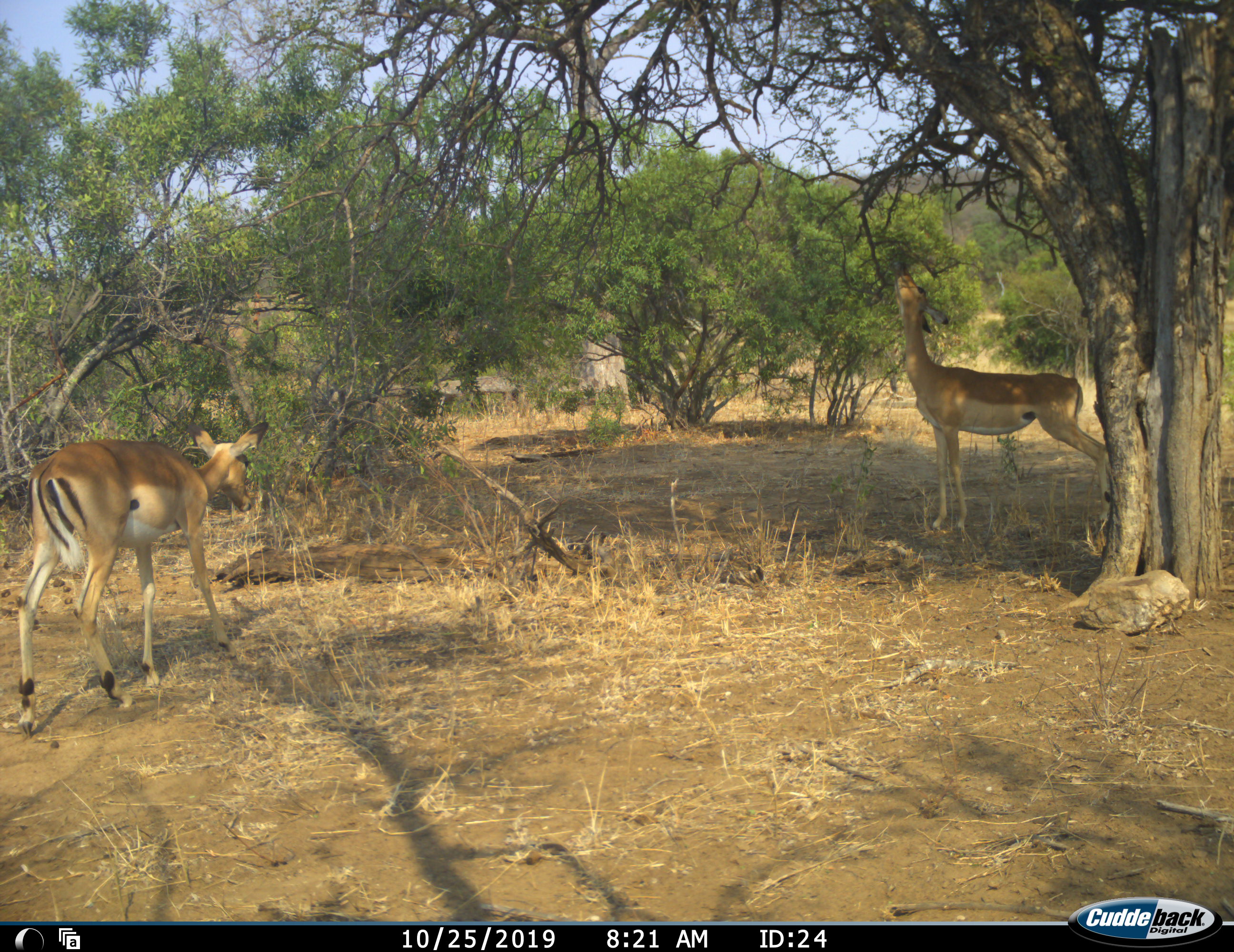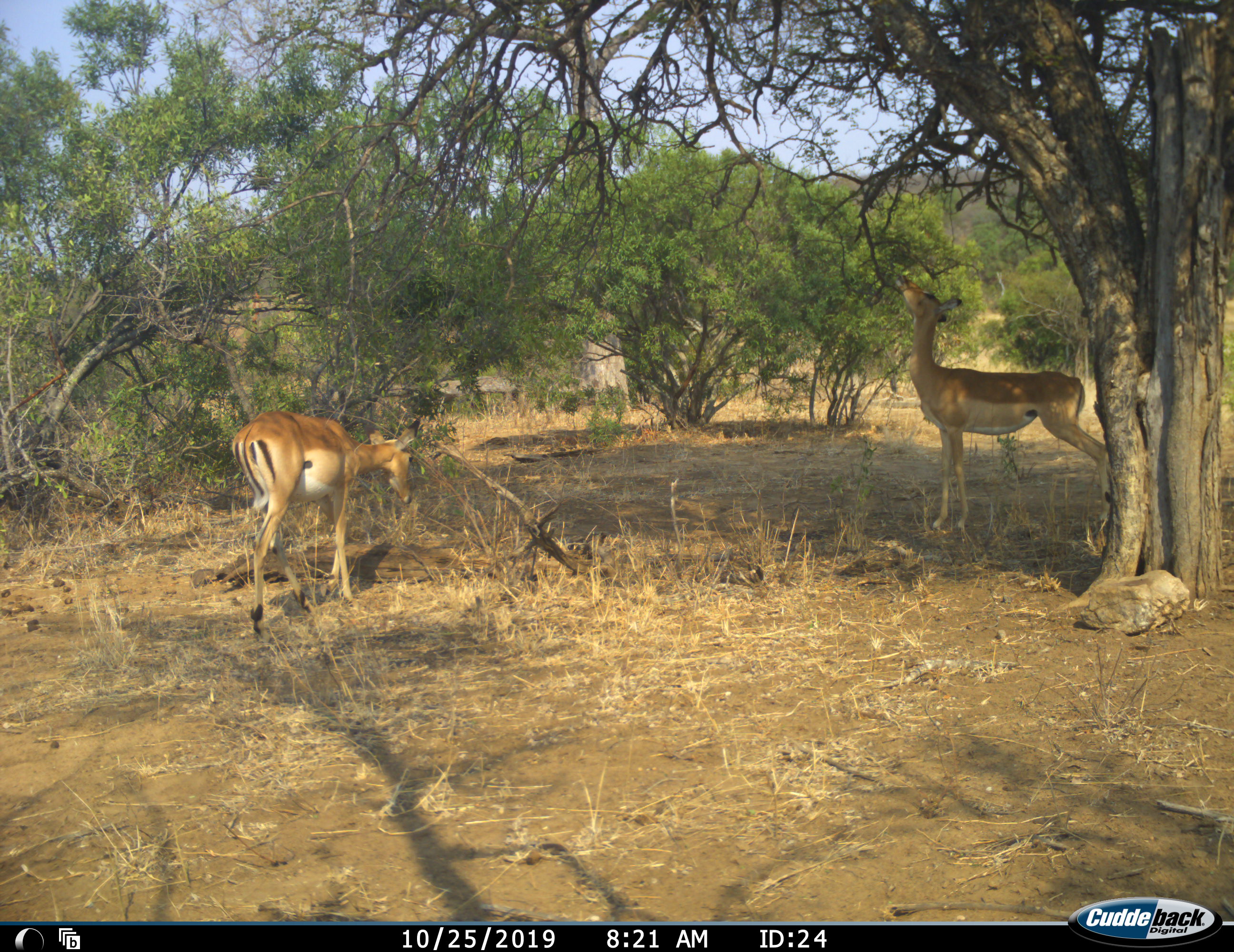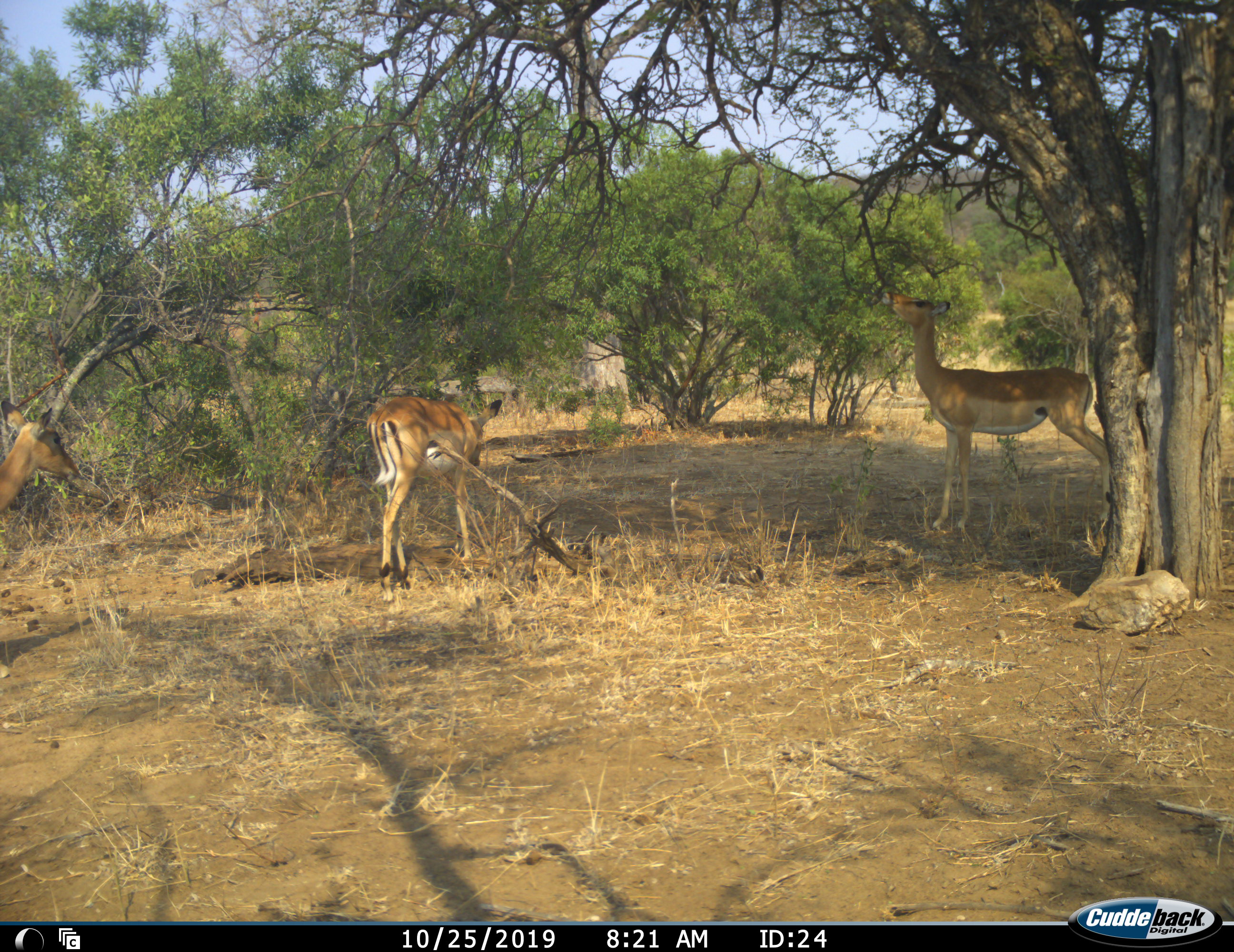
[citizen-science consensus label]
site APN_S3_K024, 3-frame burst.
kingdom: Animalia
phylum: Chordata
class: Mammalia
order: Artiodactyla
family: Bovidae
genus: Aepyceros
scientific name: Aepyceros melampus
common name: impala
Impala (Aepyceros melampus), count 3. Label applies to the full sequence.